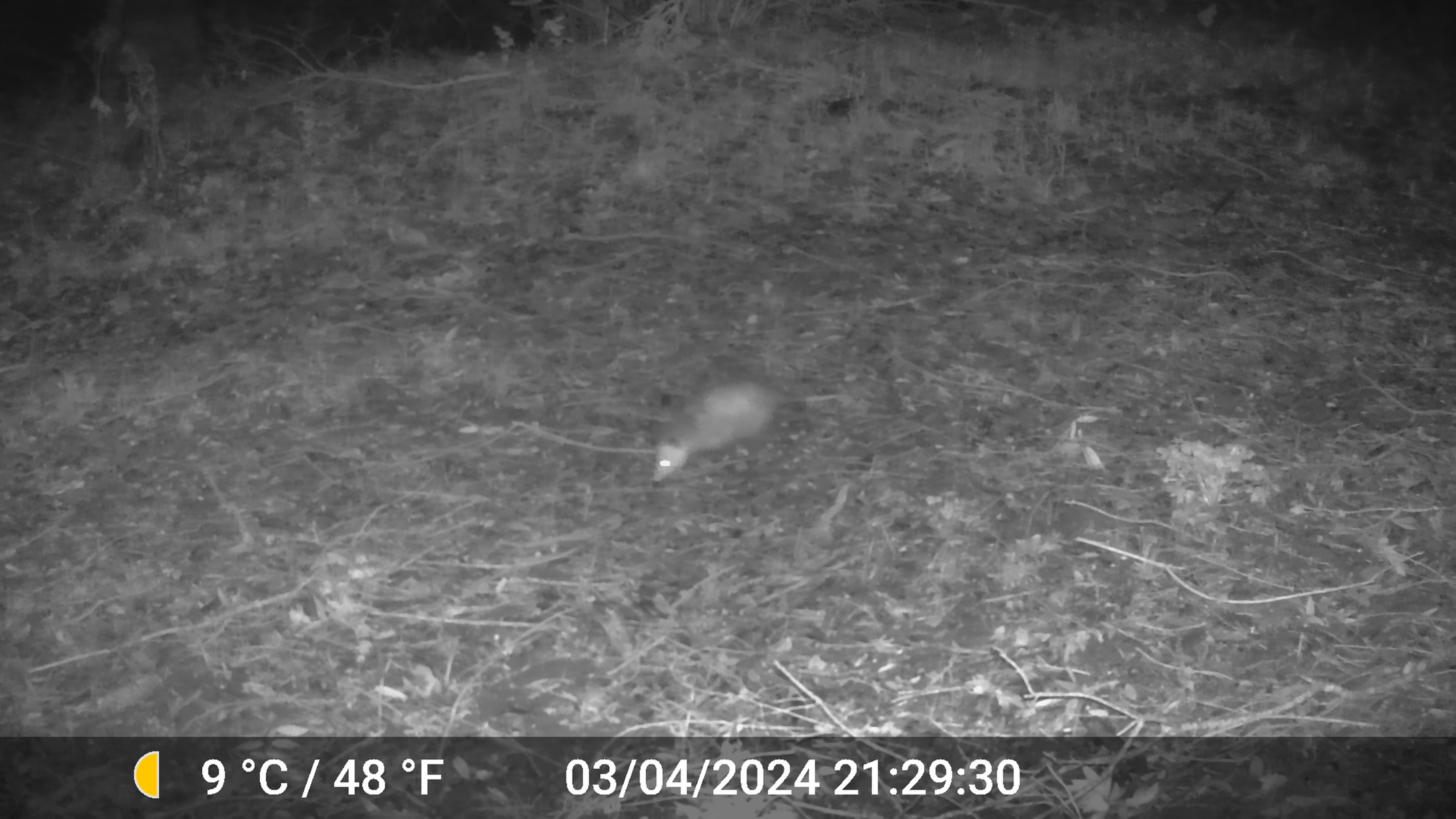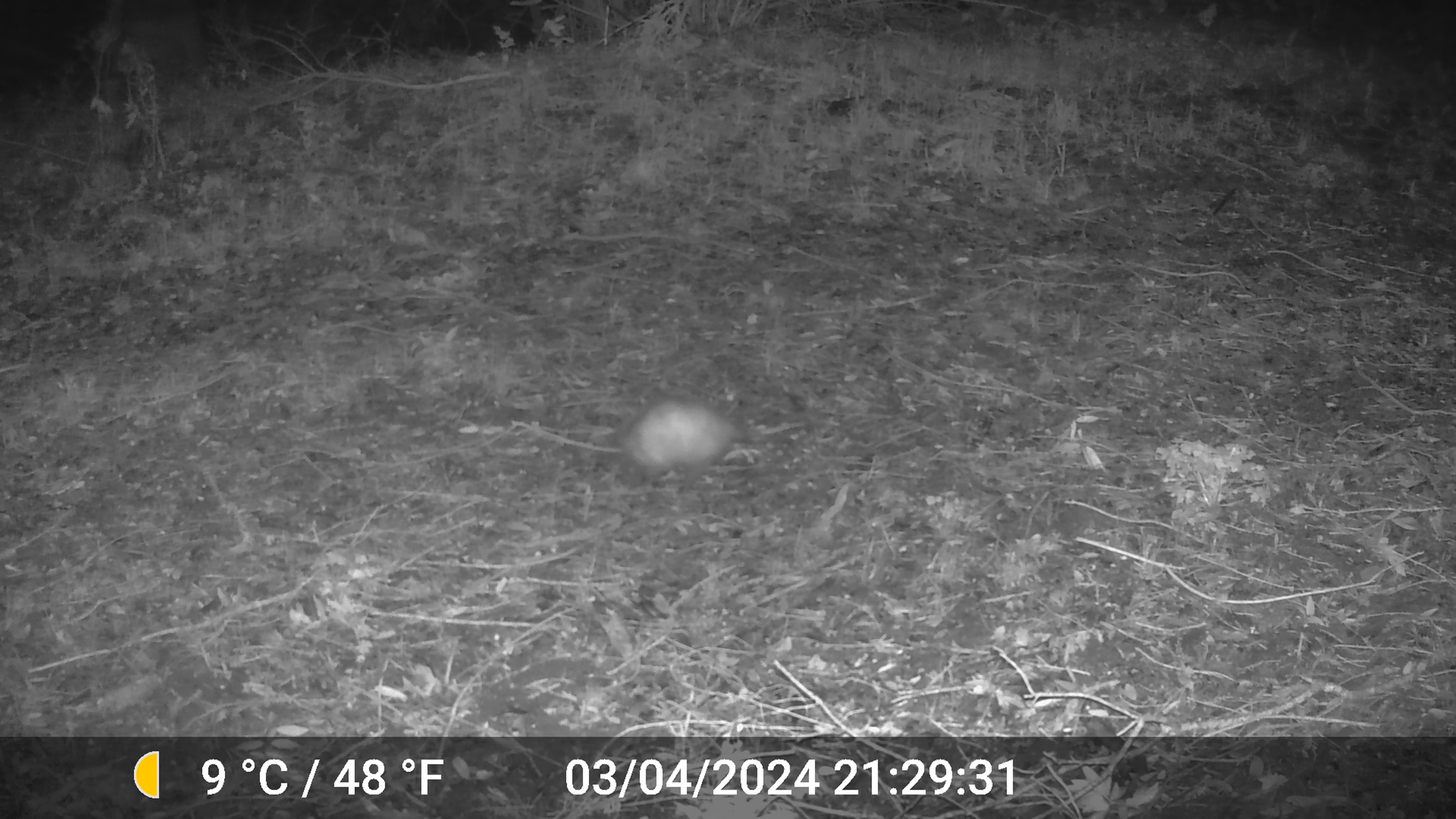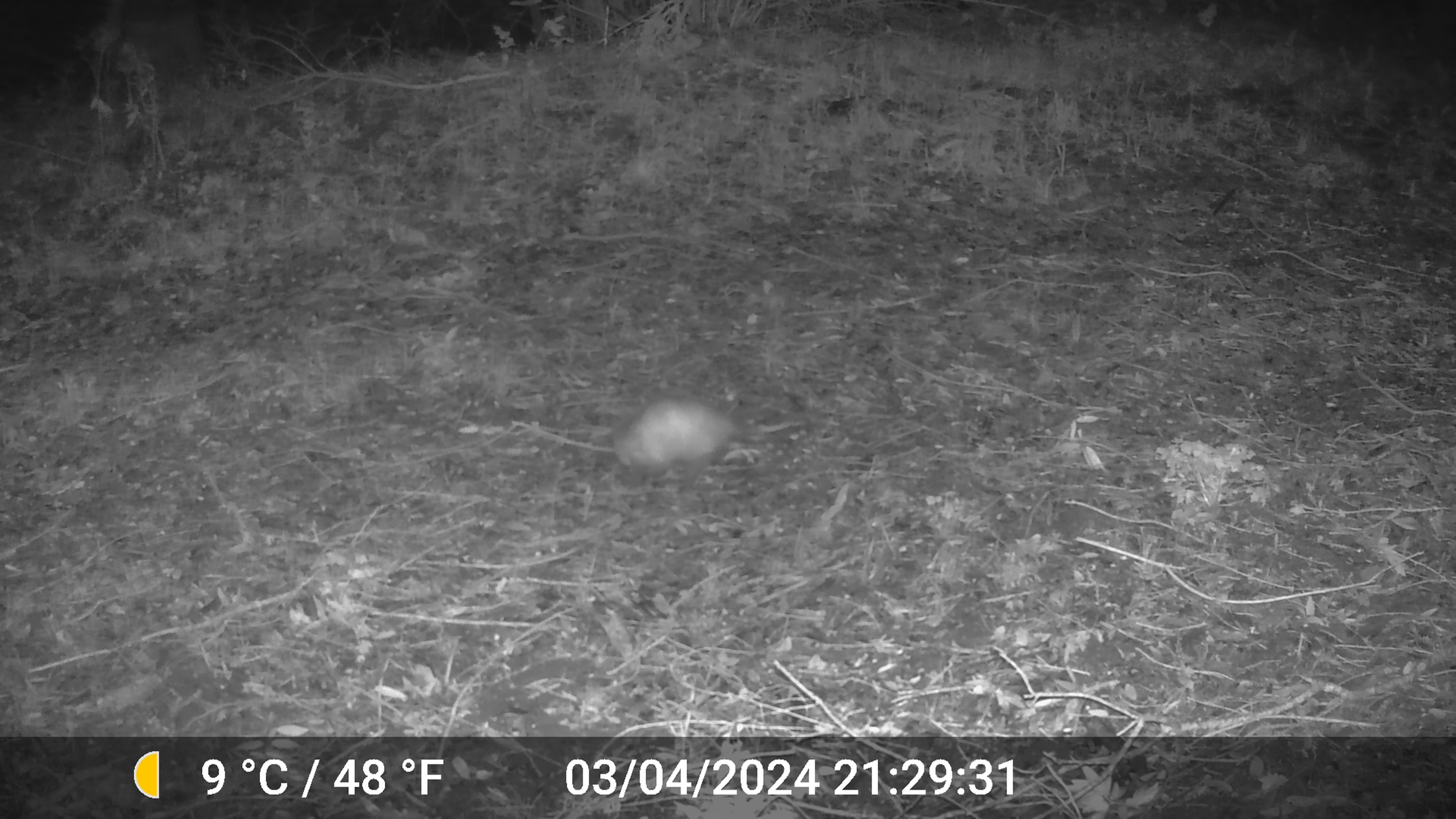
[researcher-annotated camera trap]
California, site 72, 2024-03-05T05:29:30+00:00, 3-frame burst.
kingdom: Animalia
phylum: Chordata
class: Mammalia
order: Didelphimorphia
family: Didelphidae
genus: Didelphis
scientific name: Didelphis virginiana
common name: virginia opossum